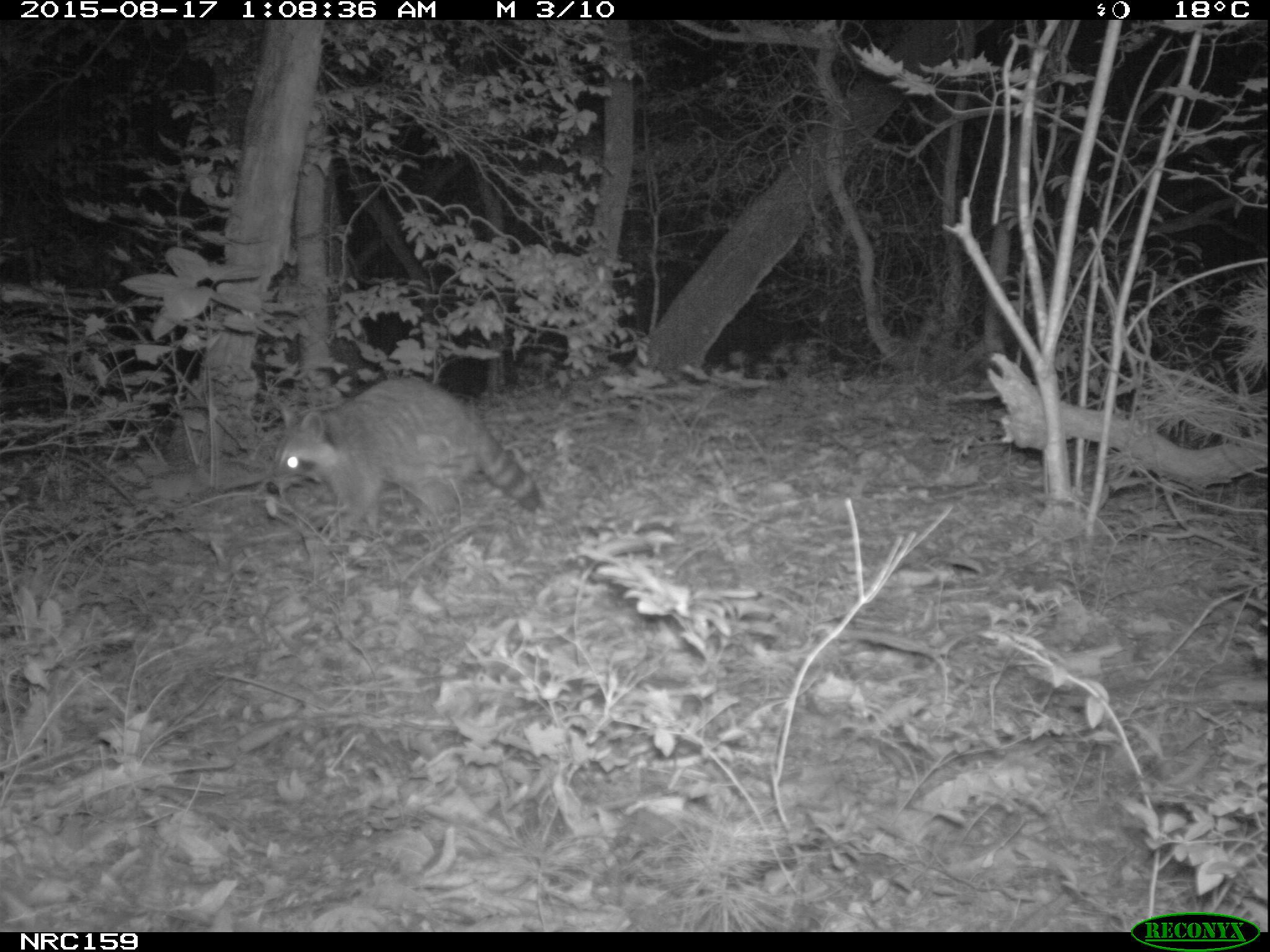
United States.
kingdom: Animalia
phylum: Chordata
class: Mammalia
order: Carnivora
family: Procyonidae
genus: Procyon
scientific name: Procyon lotor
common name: northern raccoon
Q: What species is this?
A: Northern Raccoon (Procyon lotor).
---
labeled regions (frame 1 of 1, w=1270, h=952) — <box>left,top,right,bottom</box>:
Northern Raccoon: <box>260,375,549,544</box>